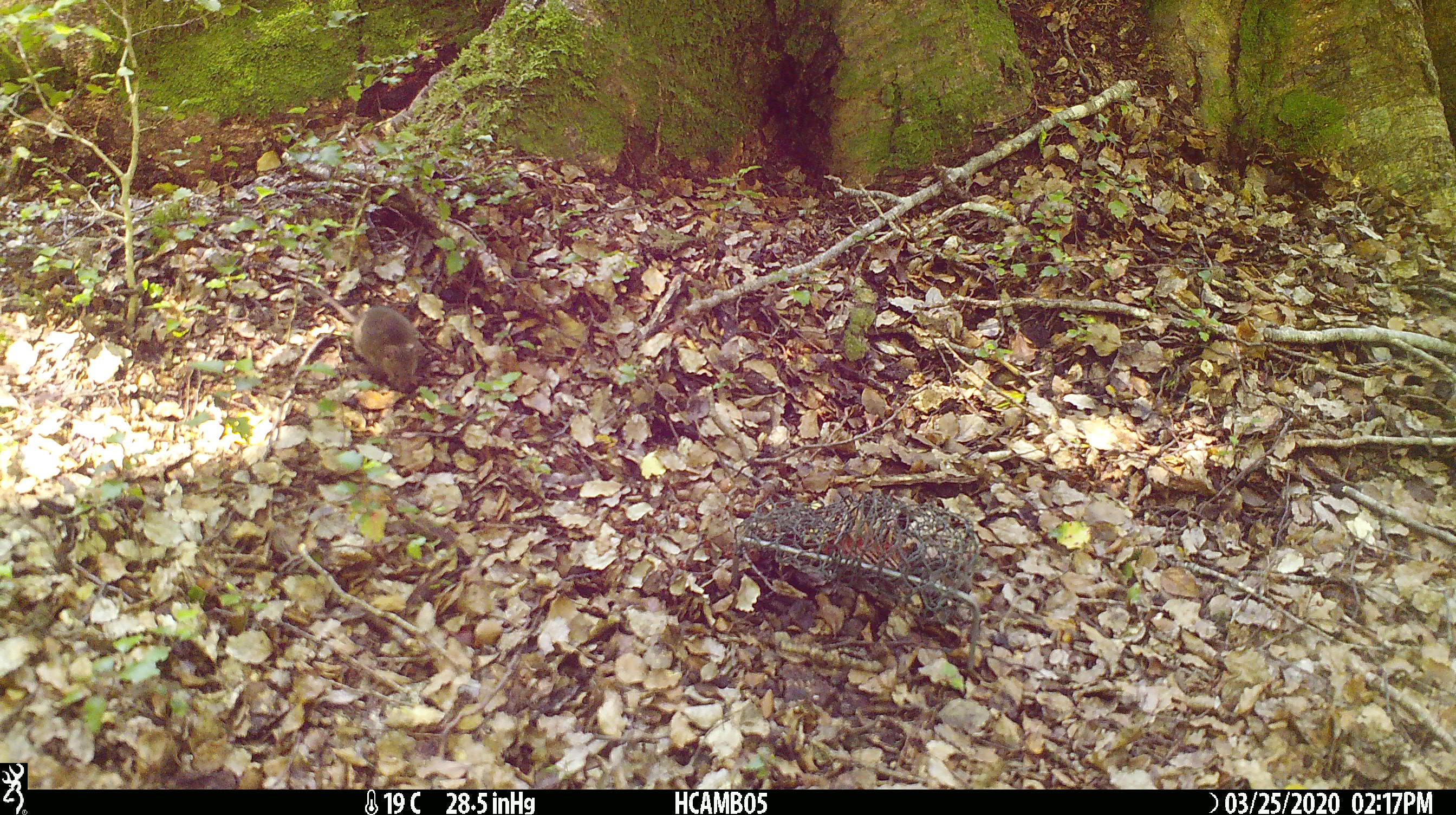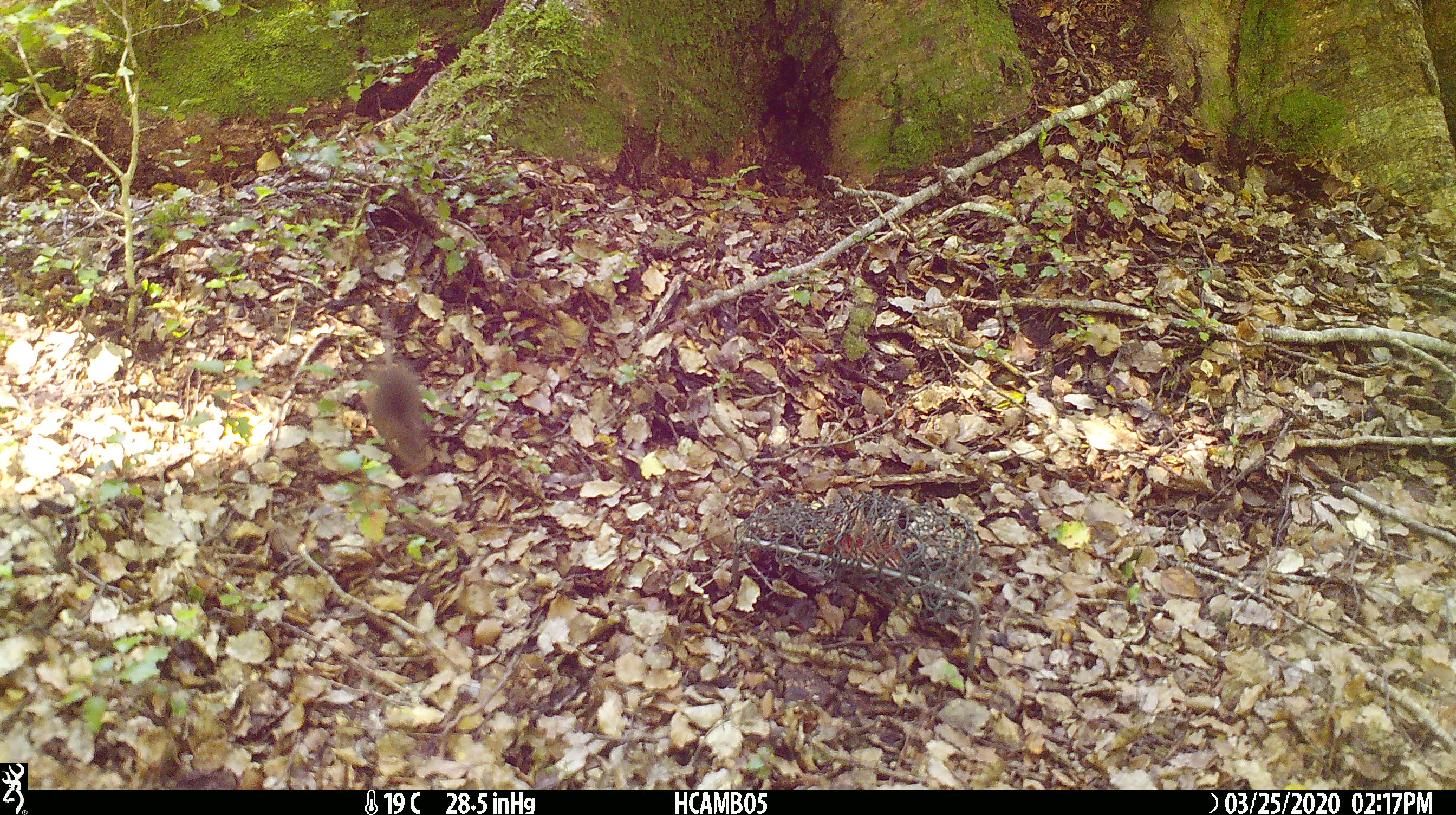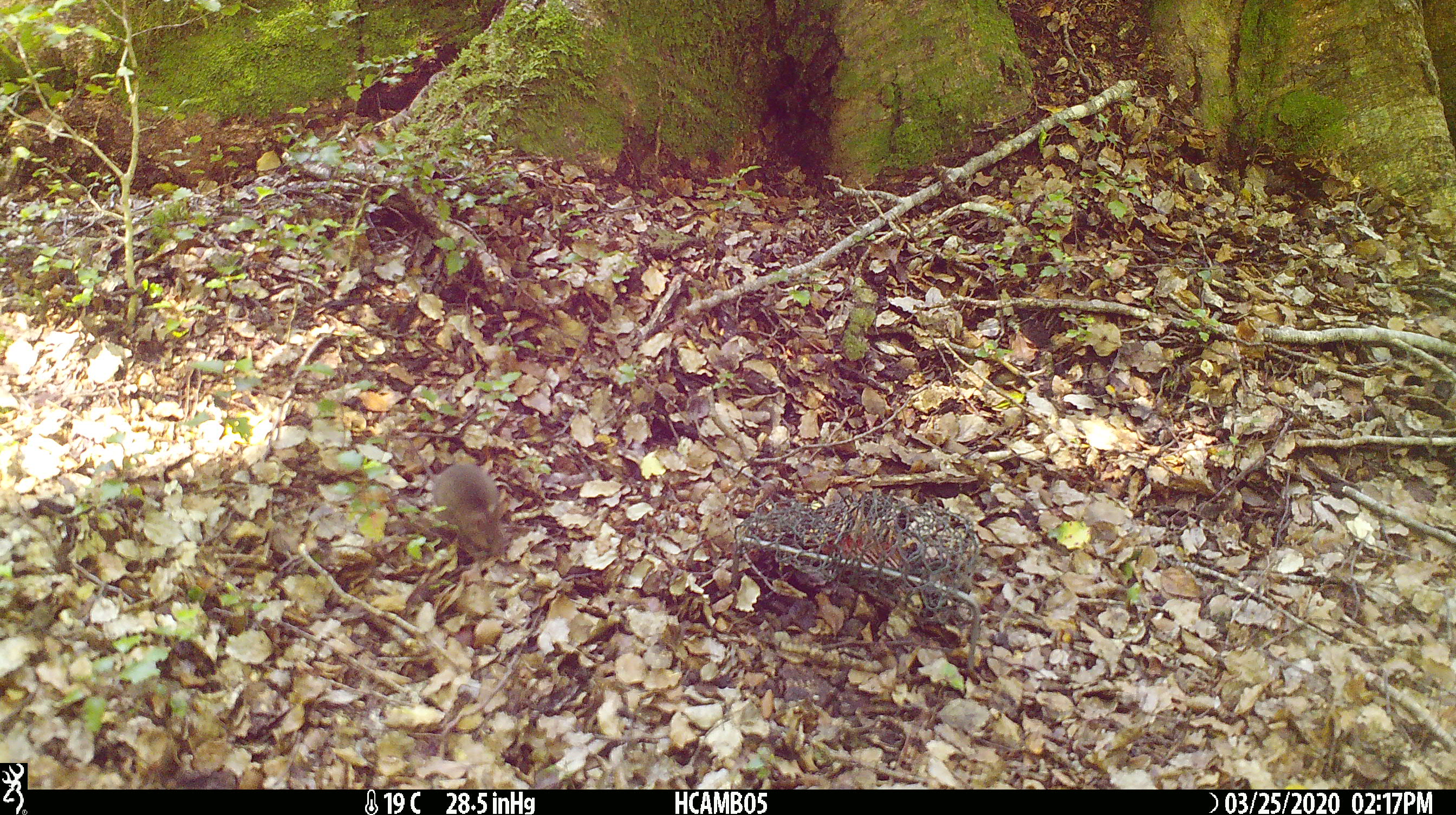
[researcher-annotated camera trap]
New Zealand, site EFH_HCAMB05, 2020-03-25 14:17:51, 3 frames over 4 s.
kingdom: Animalia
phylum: Chordata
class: Mammalia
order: Rodentia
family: Muridae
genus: Mus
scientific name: Mus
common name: mouse